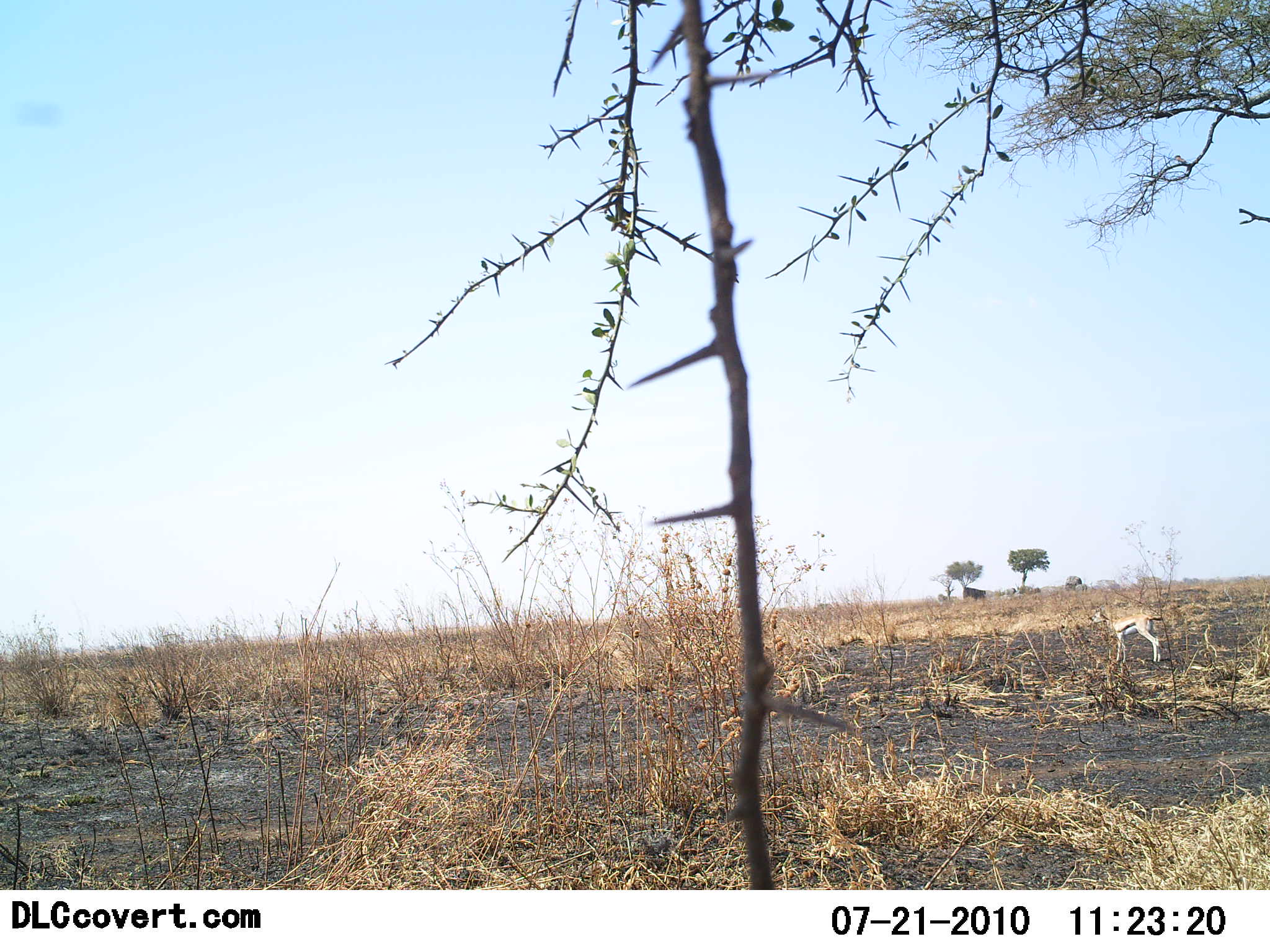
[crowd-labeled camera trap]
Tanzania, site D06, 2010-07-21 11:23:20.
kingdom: Animalia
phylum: Chordata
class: Mammalia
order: Artiodactyla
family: Bovidae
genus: Eudorcas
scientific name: Eudorcas thomsonii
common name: thomson's gazelle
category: gazellethomsons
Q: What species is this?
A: Gazellethomsons (thomson's gazelle) (Eudorcas thomsonii).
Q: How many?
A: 1.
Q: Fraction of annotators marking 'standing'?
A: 92%.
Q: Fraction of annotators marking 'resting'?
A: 0%.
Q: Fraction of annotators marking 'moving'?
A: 8%.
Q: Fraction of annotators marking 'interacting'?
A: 0%.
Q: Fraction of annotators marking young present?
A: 0%.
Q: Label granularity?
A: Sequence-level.